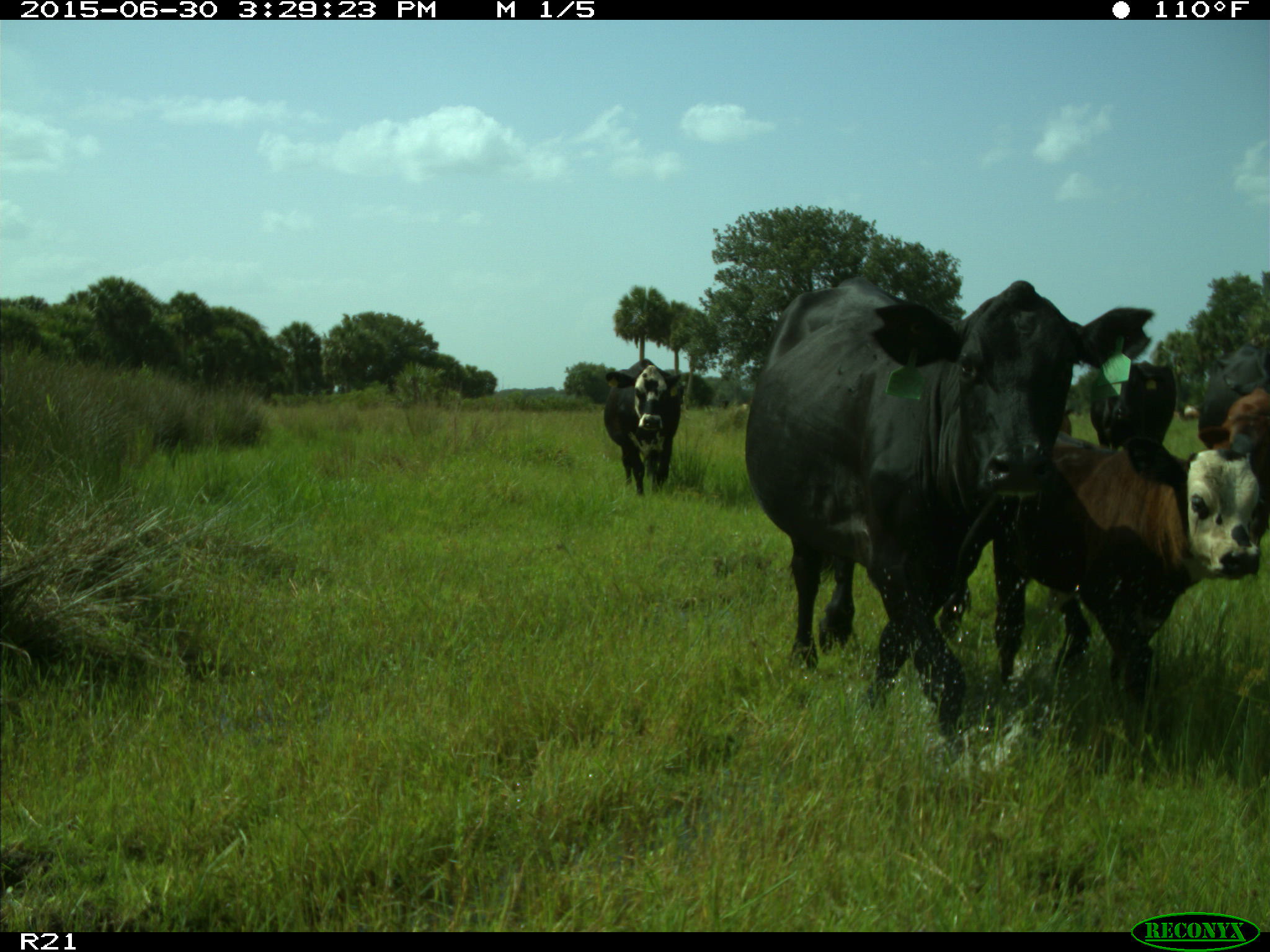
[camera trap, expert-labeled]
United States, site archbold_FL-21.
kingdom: Animalia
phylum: Chordata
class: Mammalia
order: Artiodactyla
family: Bovidae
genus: Bos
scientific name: Bos taurus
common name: domestic cow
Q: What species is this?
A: Bos taurus (domestic cow).